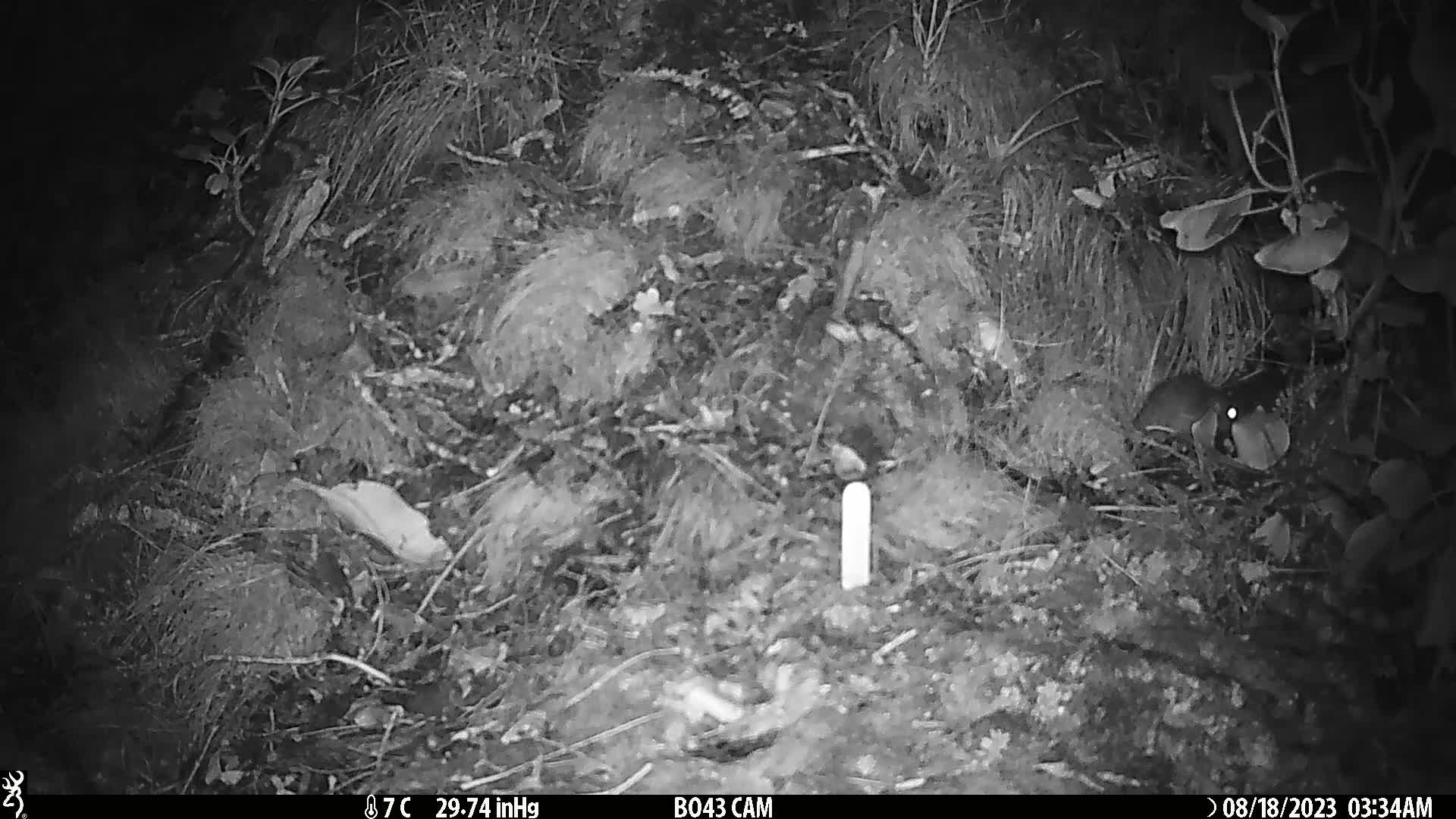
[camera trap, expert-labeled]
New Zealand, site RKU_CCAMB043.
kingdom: Animalia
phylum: Chordata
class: Mammalia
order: Rodentia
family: Muridae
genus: Rattus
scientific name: Rattus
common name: rat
Rat (Rattus).